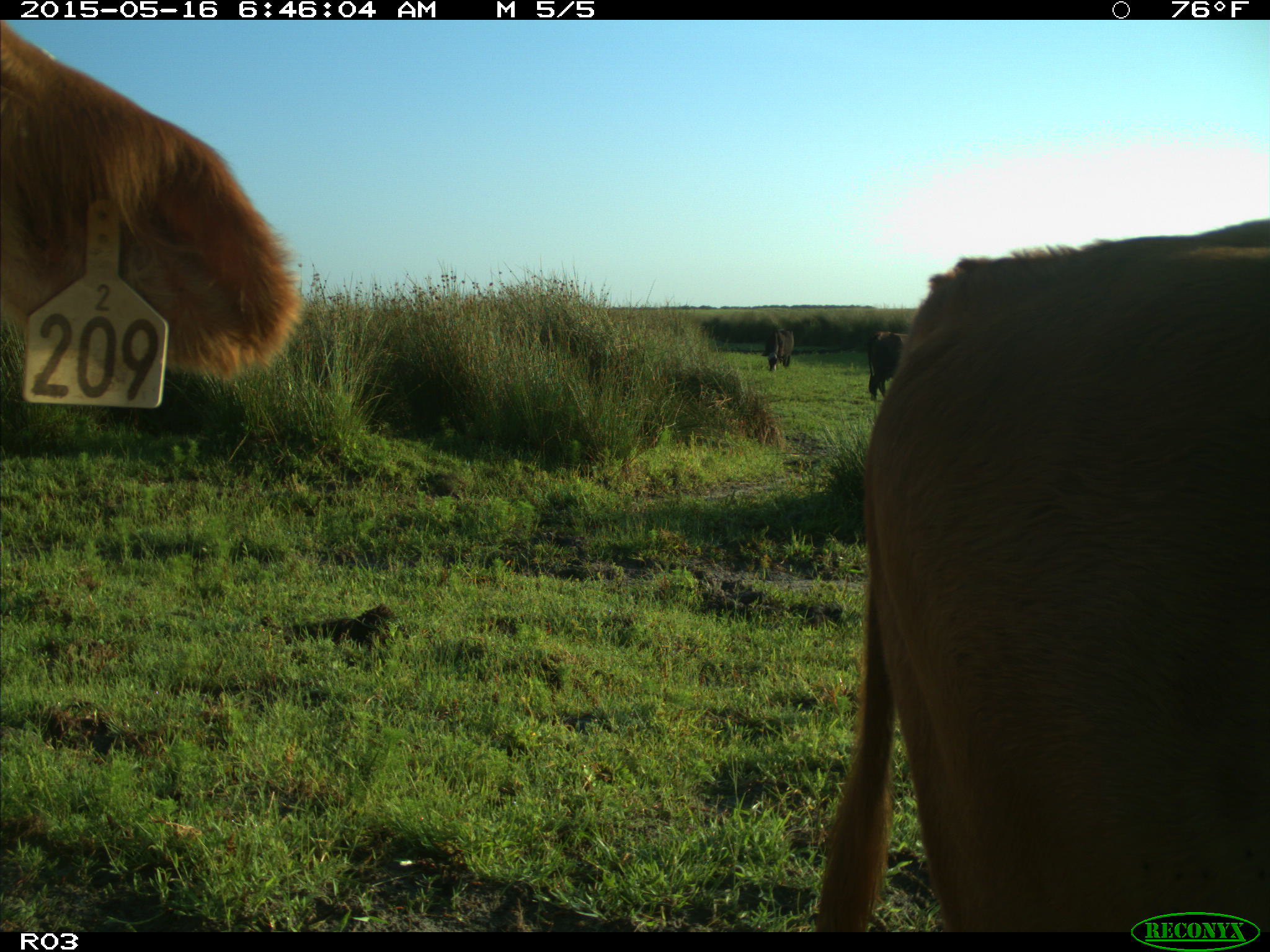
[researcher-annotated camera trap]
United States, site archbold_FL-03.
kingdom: Animalia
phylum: Chordata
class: Mammalia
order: Artiodactyla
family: Bovidae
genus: Bos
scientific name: Bos taurus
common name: domestic cow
Bos taurus (domestic cow).